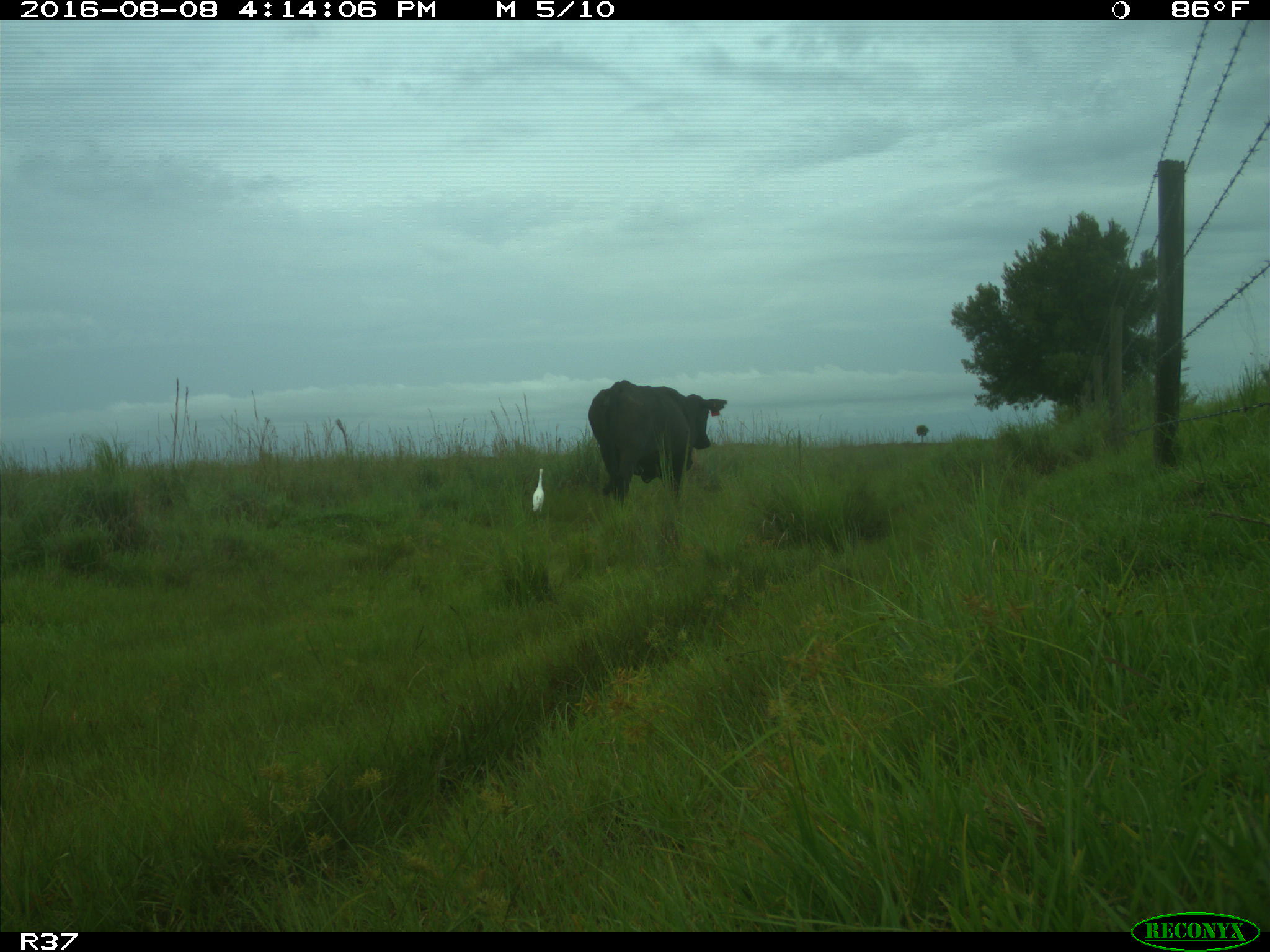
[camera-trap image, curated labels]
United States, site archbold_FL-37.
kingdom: Animalia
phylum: Chordata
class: Mammalia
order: Artiodactyla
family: Bovidae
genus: Bos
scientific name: Bos taurus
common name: domestic cow